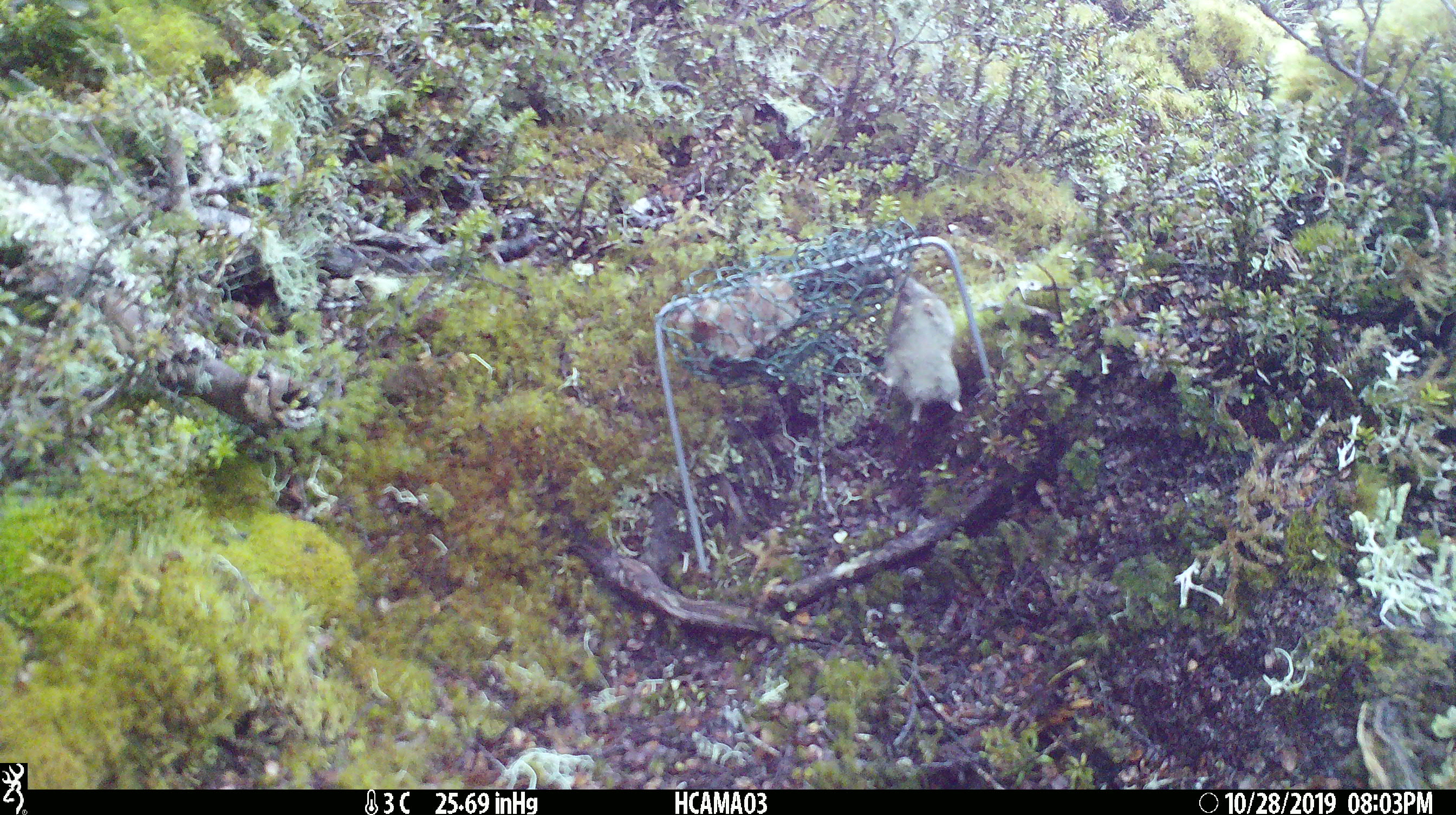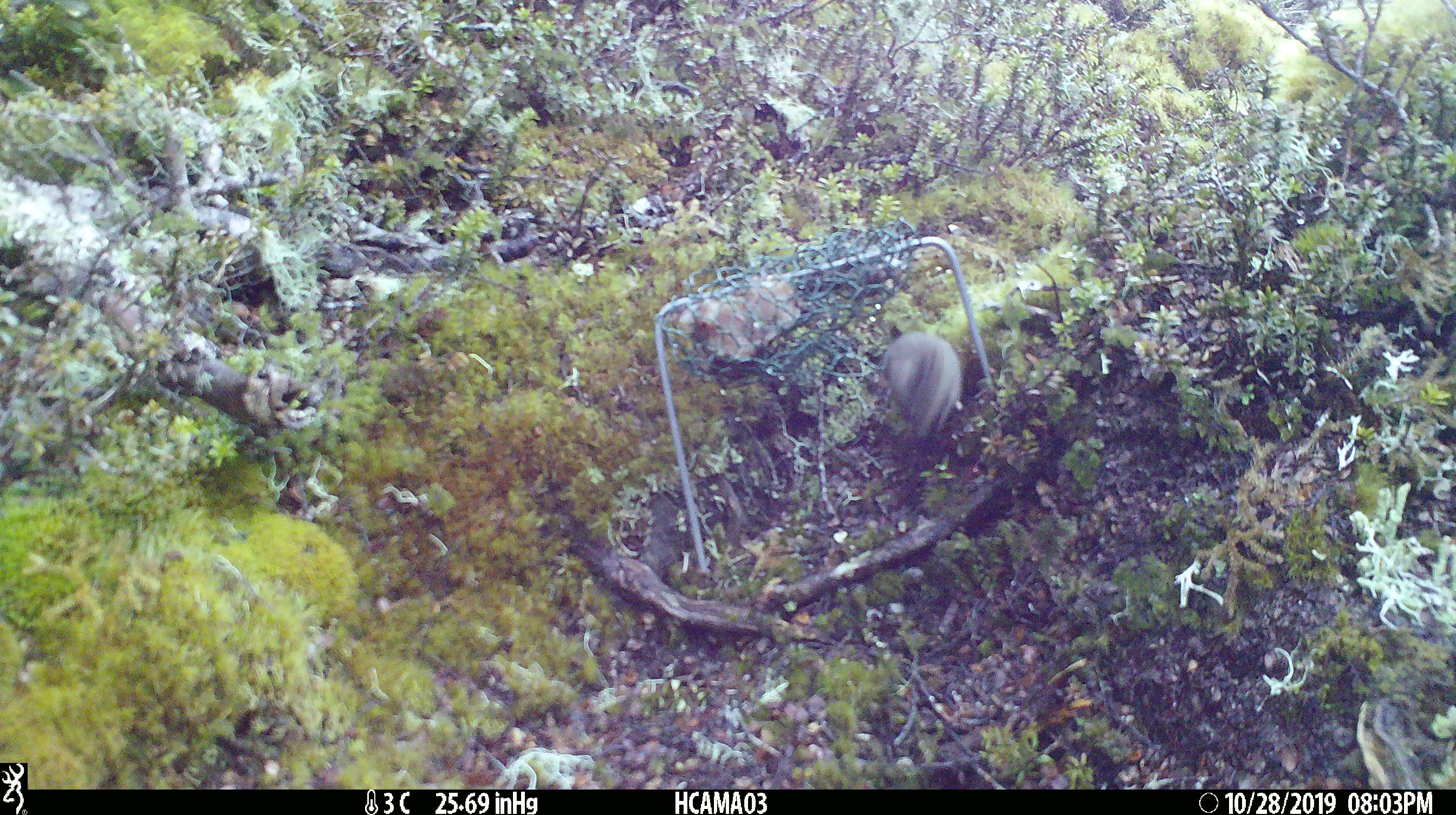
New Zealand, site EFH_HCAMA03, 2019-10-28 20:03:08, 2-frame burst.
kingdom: Animalia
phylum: Chordata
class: Mammalia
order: Rodentia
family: Muridae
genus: Mus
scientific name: Mus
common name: mouse